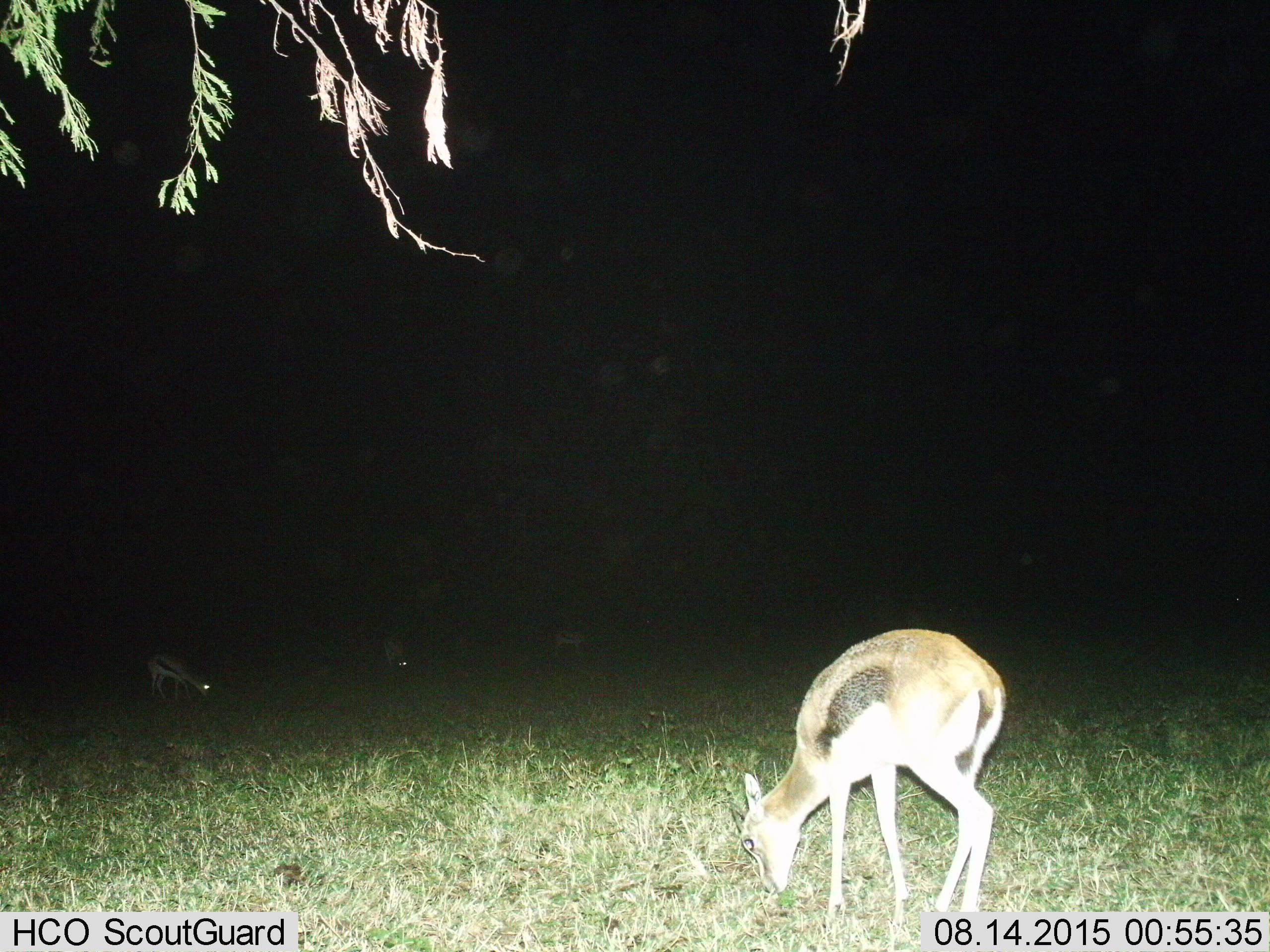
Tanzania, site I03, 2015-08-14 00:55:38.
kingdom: Animalia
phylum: Chordata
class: Mammalia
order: Artiodactyla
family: Bovidae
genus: Eudorcas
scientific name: Eudorcas thomsonii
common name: thomson's gazelle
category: gazellethomsons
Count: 4.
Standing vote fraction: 40%.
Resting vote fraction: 0%.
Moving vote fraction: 0%.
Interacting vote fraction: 0%.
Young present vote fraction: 0%.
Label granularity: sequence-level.